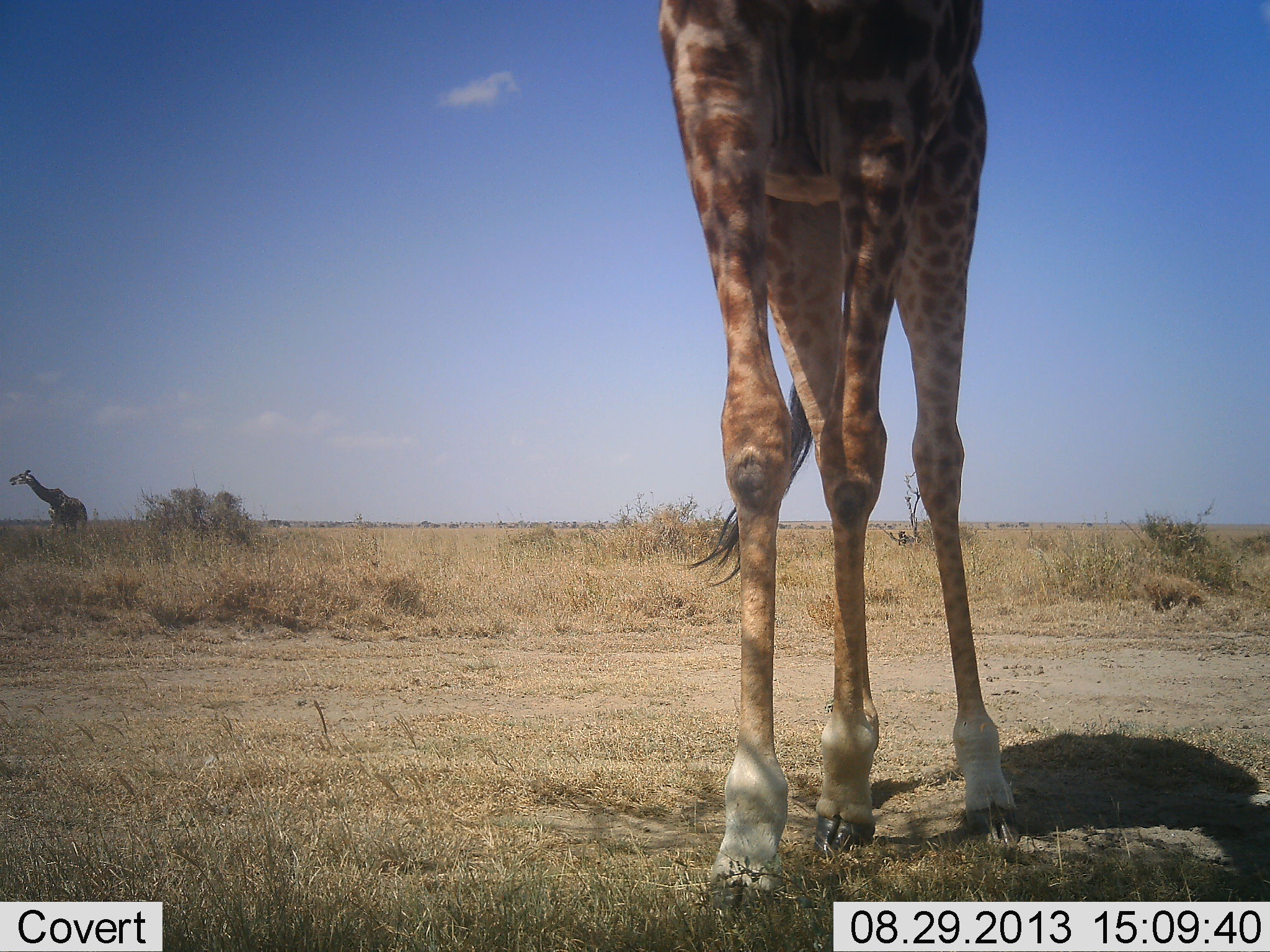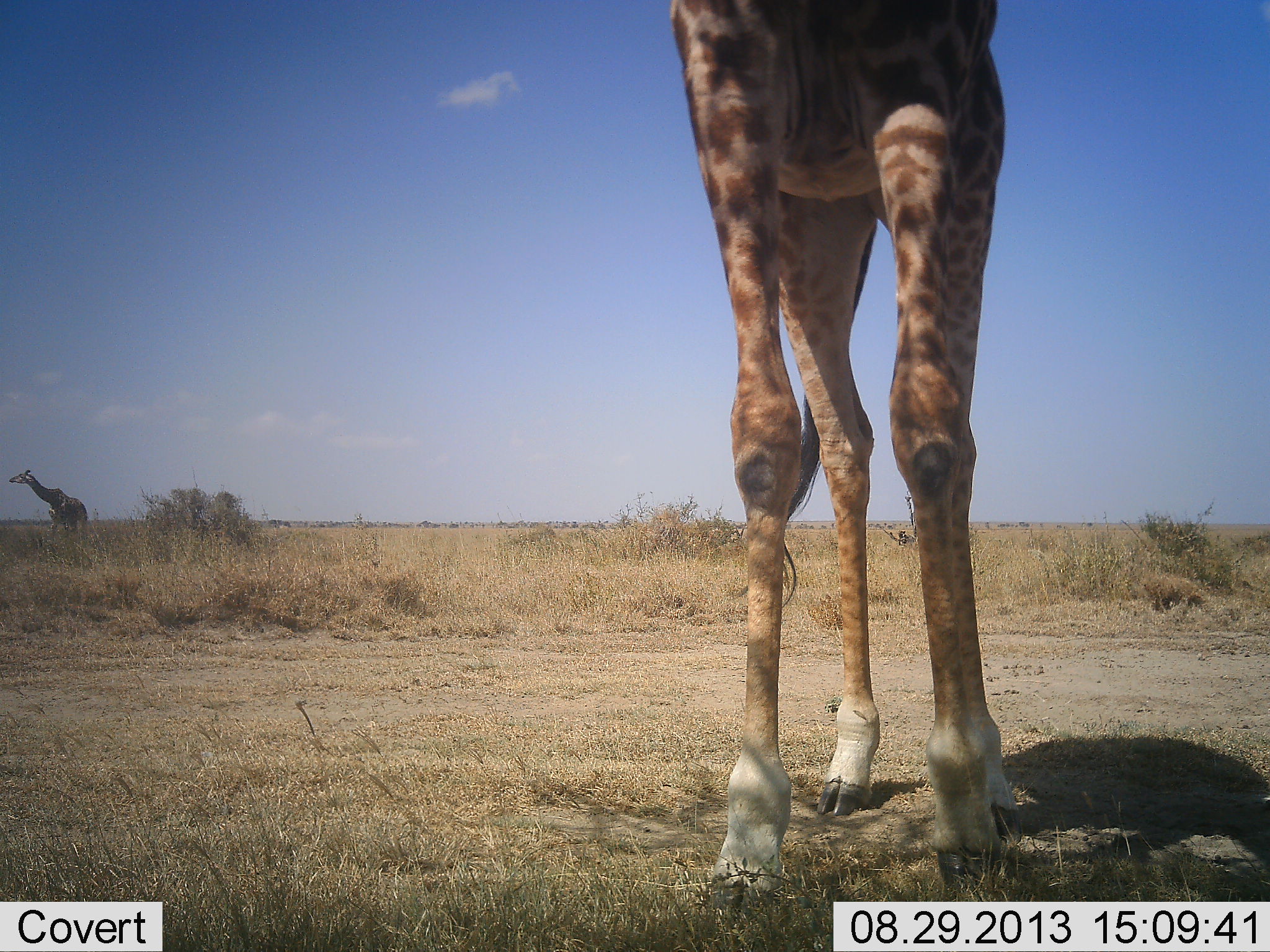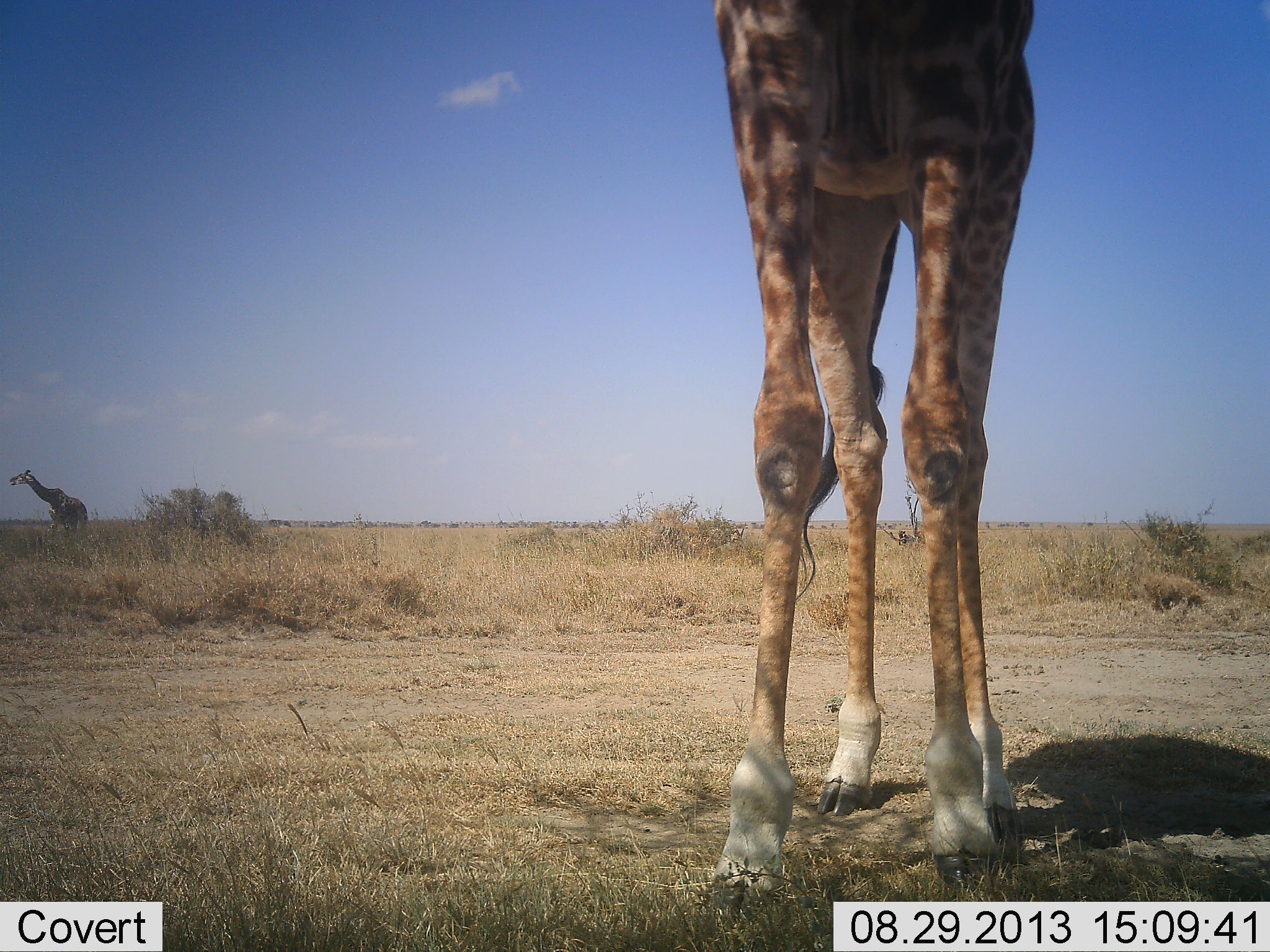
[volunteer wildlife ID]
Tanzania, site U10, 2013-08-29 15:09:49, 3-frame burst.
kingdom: Animalia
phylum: Chordata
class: Mammalia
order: Artiodactyla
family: Giraffidae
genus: Giraffa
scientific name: Giraffa camelopardalis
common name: giraffe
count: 2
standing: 100%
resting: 0%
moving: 0%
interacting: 0%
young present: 0%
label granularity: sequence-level